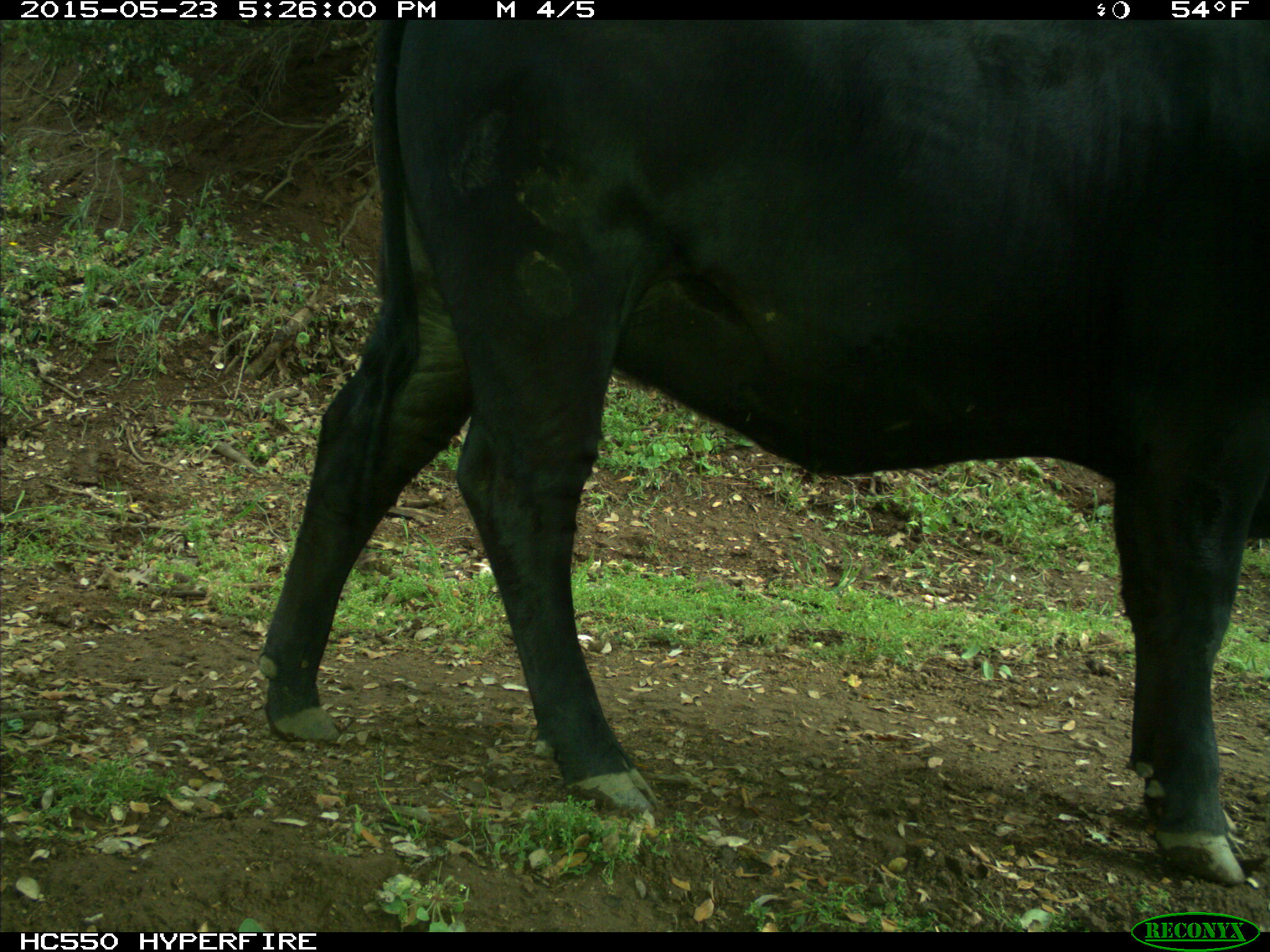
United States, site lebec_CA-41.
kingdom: Animalia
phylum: Chordata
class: Mammalia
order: Artiodactyla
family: Bovidae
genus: Bos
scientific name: Bos taurus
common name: domestic cow